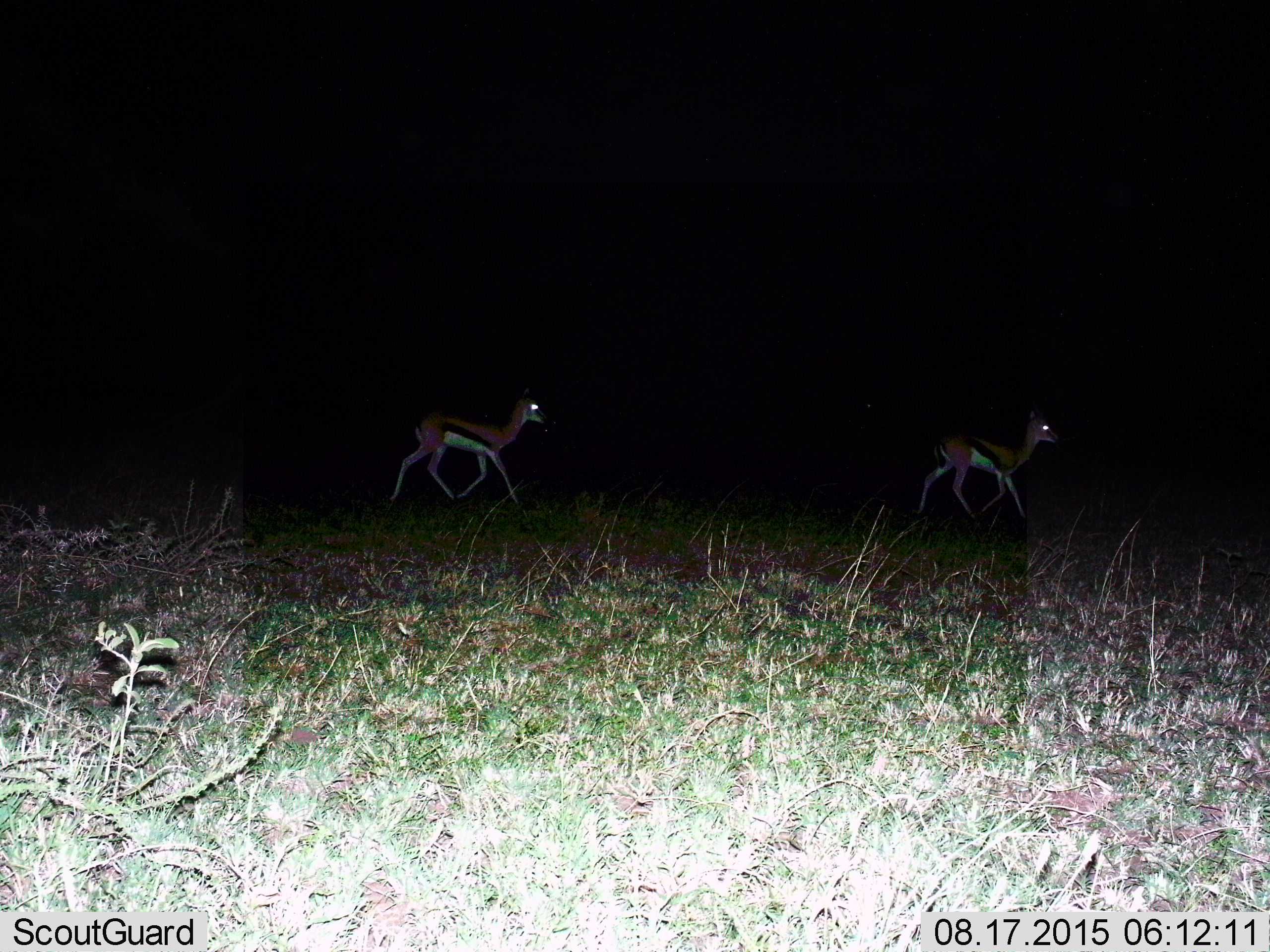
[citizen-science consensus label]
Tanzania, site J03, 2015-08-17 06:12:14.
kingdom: Animalia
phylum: Chordata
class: Mammalia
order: Artiodactyla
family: Bovidae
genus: Eudorcas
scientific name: Eudorcas thomsonii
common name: thomson's gazelle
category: gazellethomsons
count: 2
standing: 20%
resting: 0%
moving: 90%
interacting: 0%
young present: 10%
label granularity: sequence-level